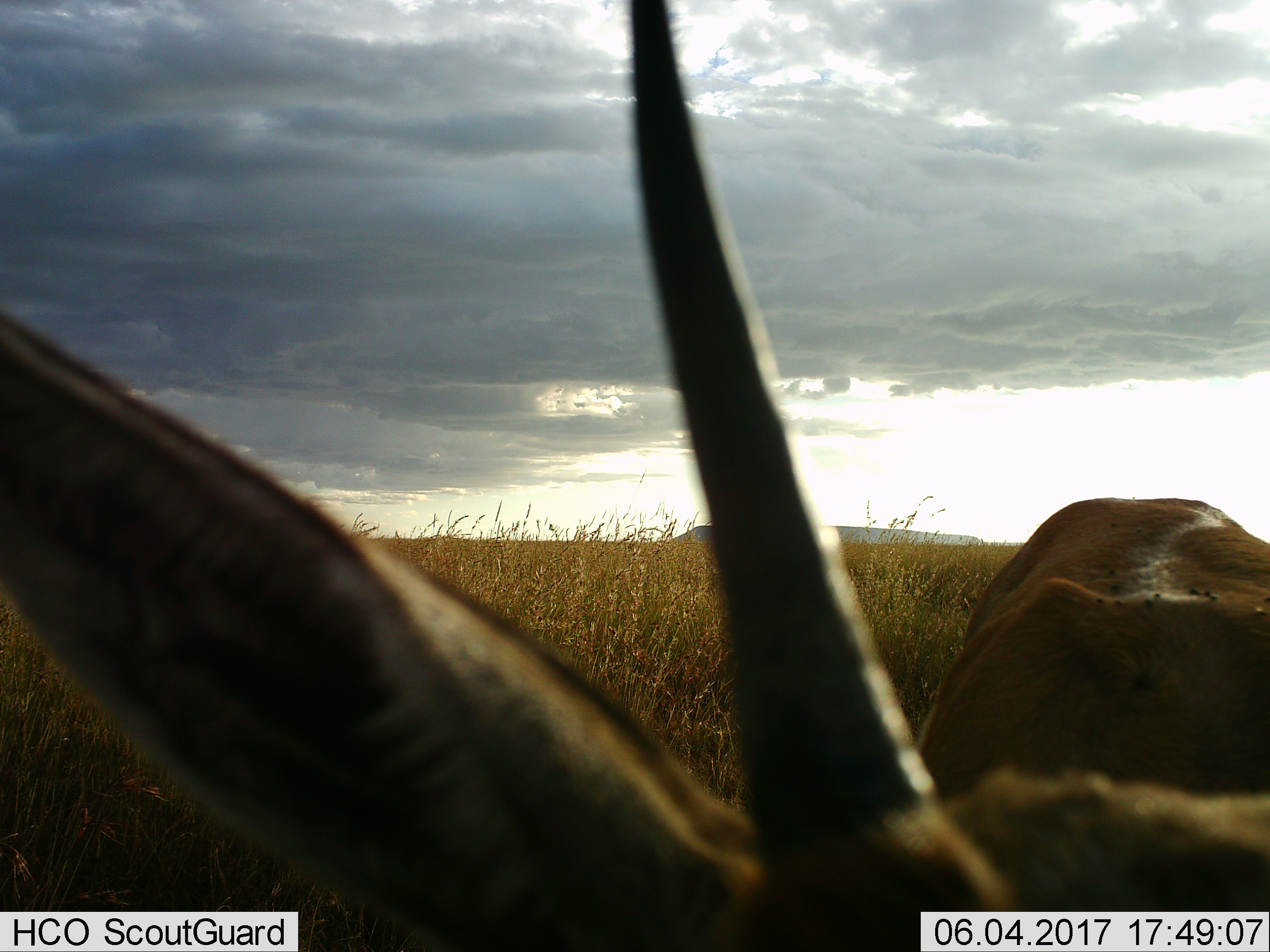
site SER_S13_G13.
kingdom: Animalia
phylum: Chordata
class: Mammalia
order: Artiodactyla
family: Bovidae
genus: Eudorcas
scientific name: Eudorcas thomsonii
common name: thomson's gazelle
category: gazellethomsons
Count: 1.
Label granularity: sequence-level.